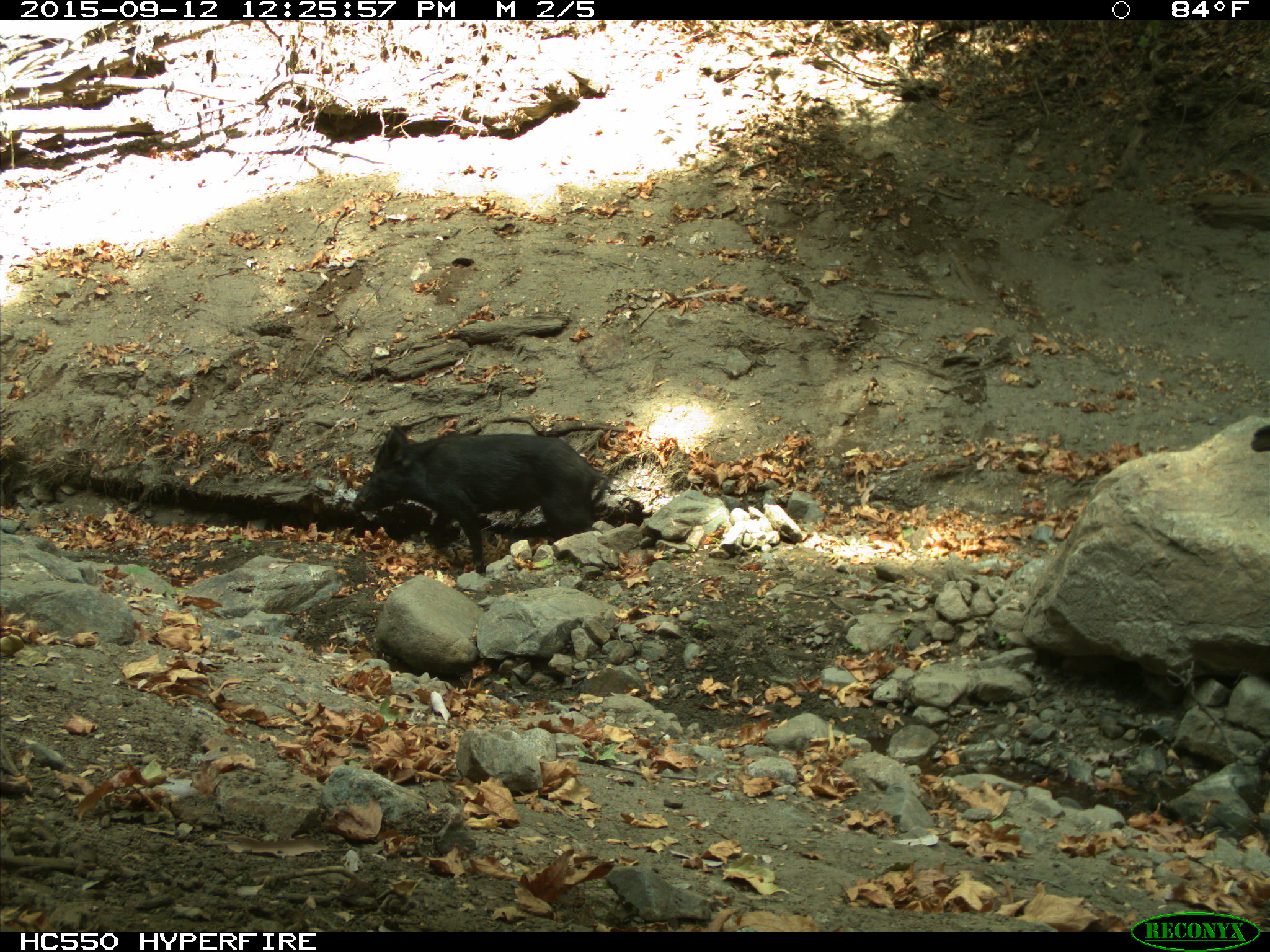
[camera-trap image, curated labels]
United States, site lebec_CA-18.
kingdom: Animalia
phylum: Chordata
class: Mammalia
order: Artiodactyla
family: Suidae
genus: Sus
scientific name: Sus scrofa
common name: wild boar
Sus scrofa (wild boar).